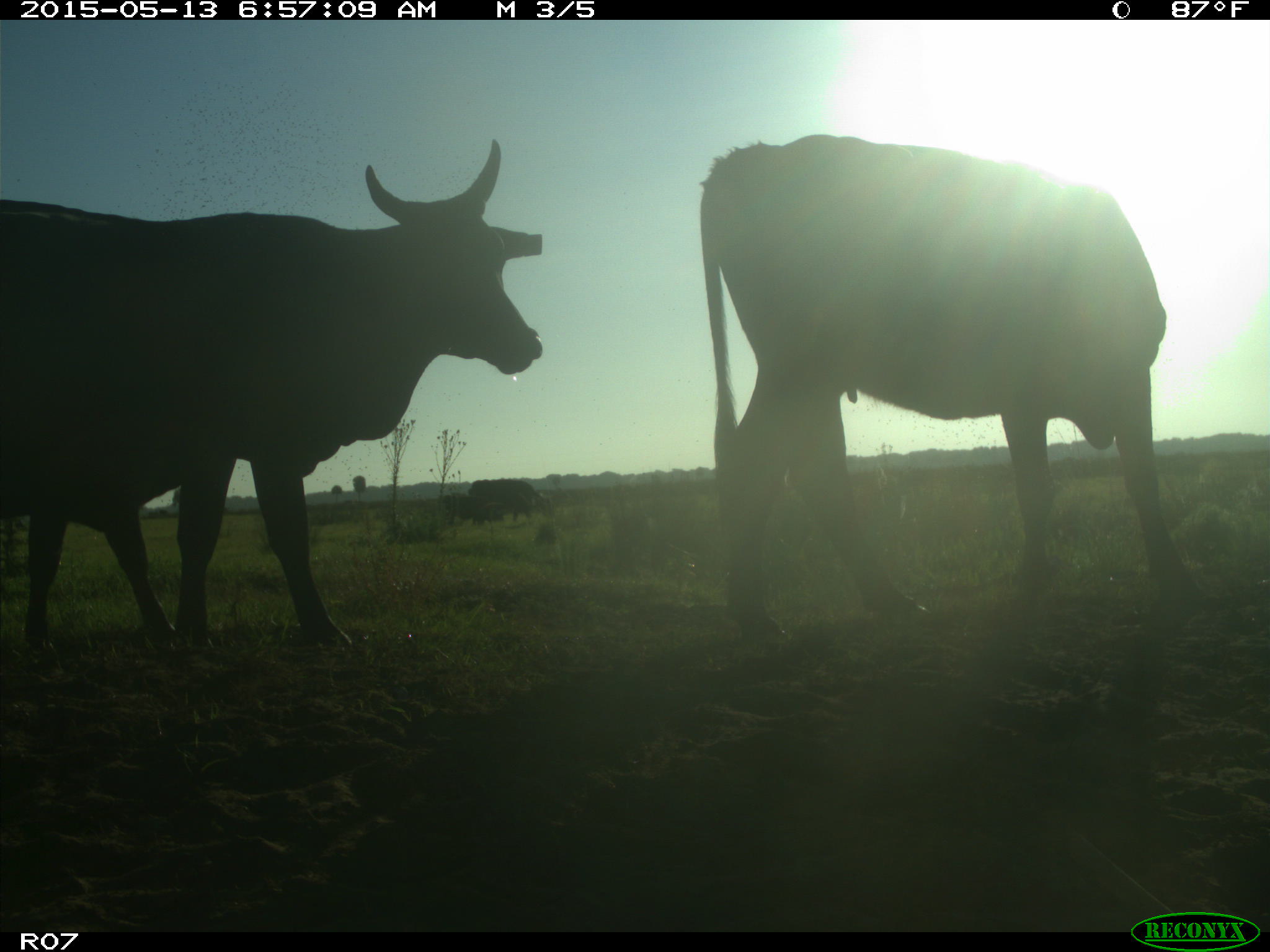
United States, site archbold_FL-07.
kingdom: Animalia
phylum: Chordata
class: Mammalia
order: Artiodactyla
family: Bovidae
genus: Bos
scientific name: Bos taurus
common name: domestic cow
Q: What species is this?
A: Bos taurus (domestic cow).